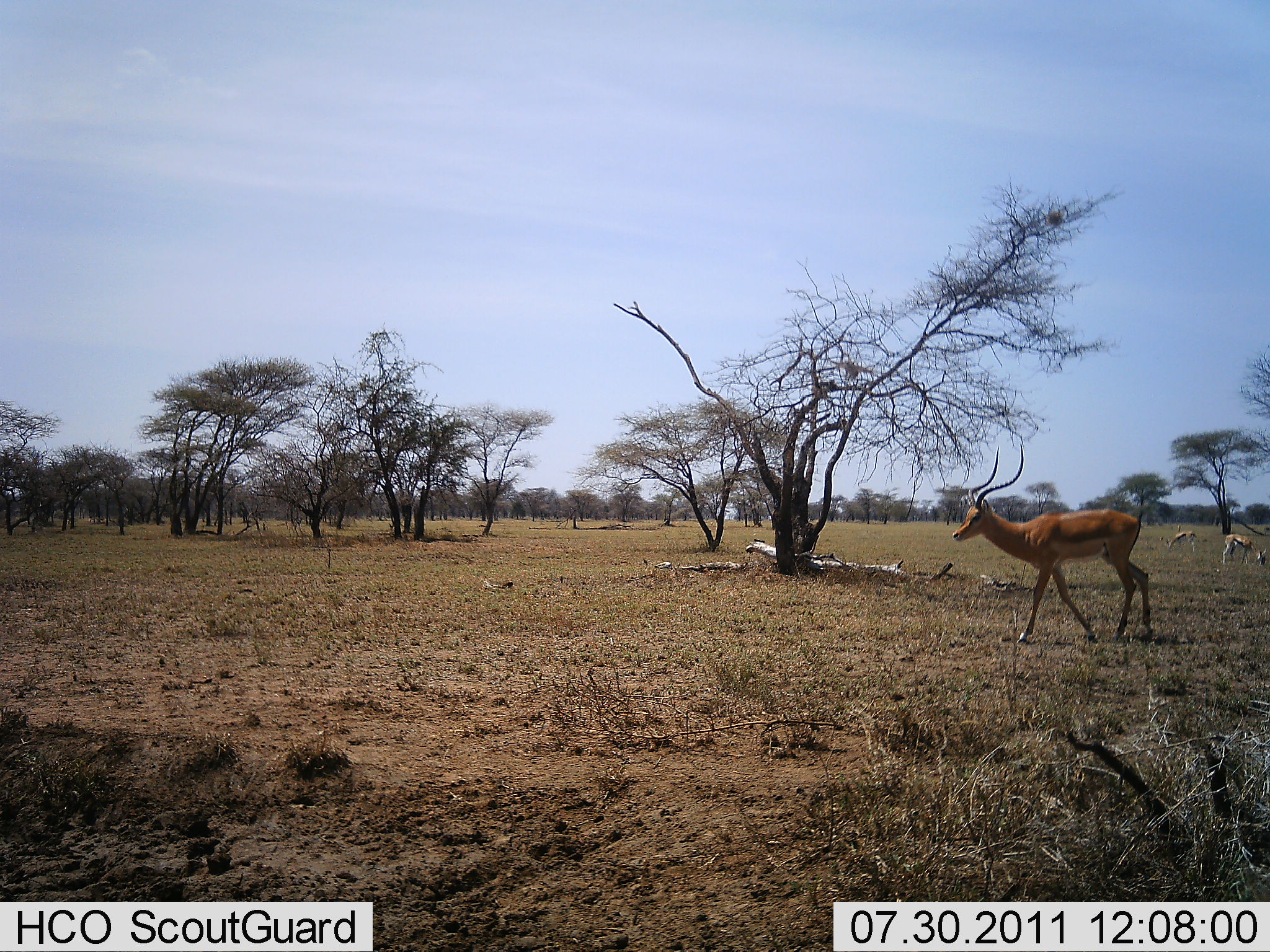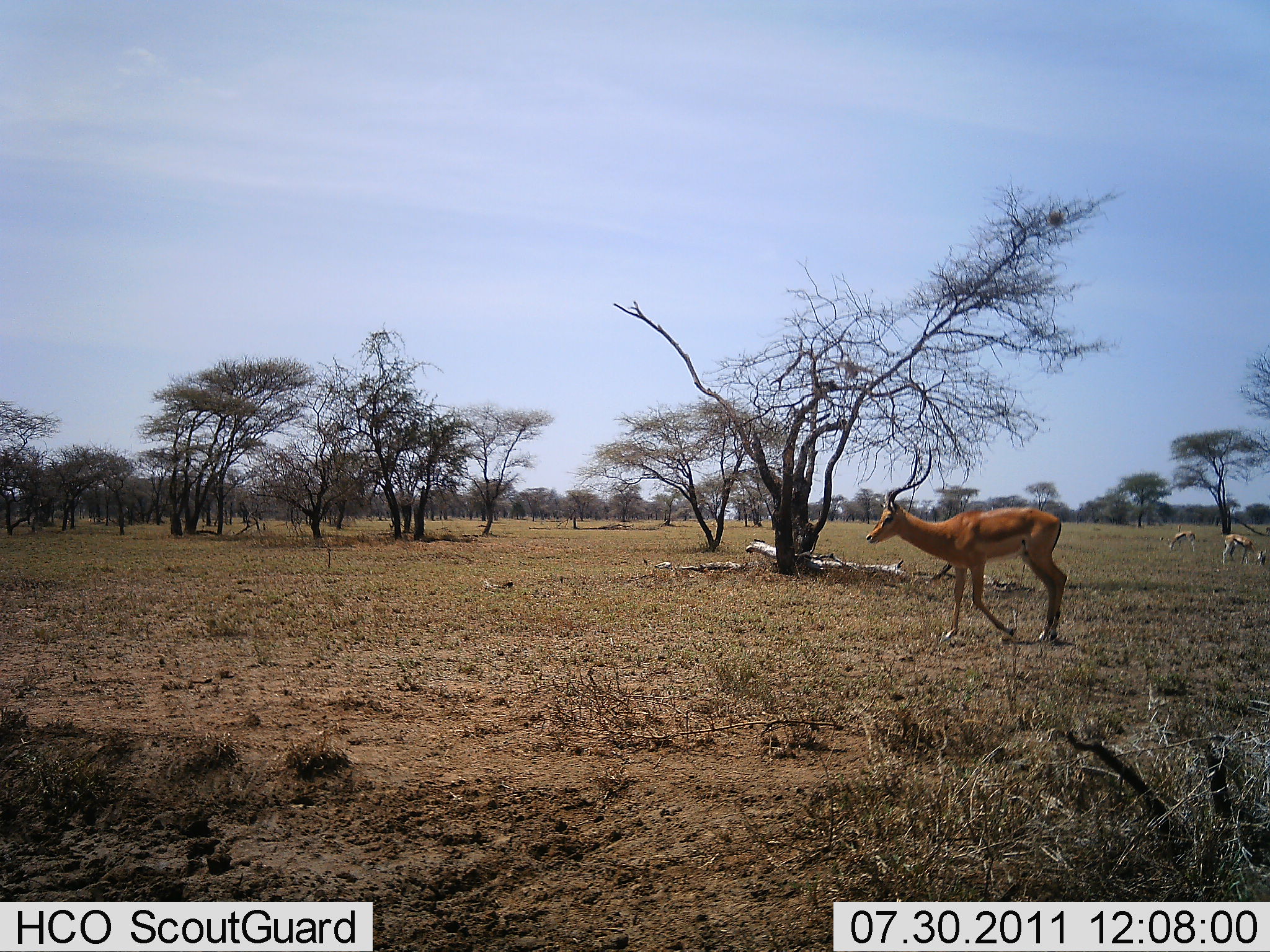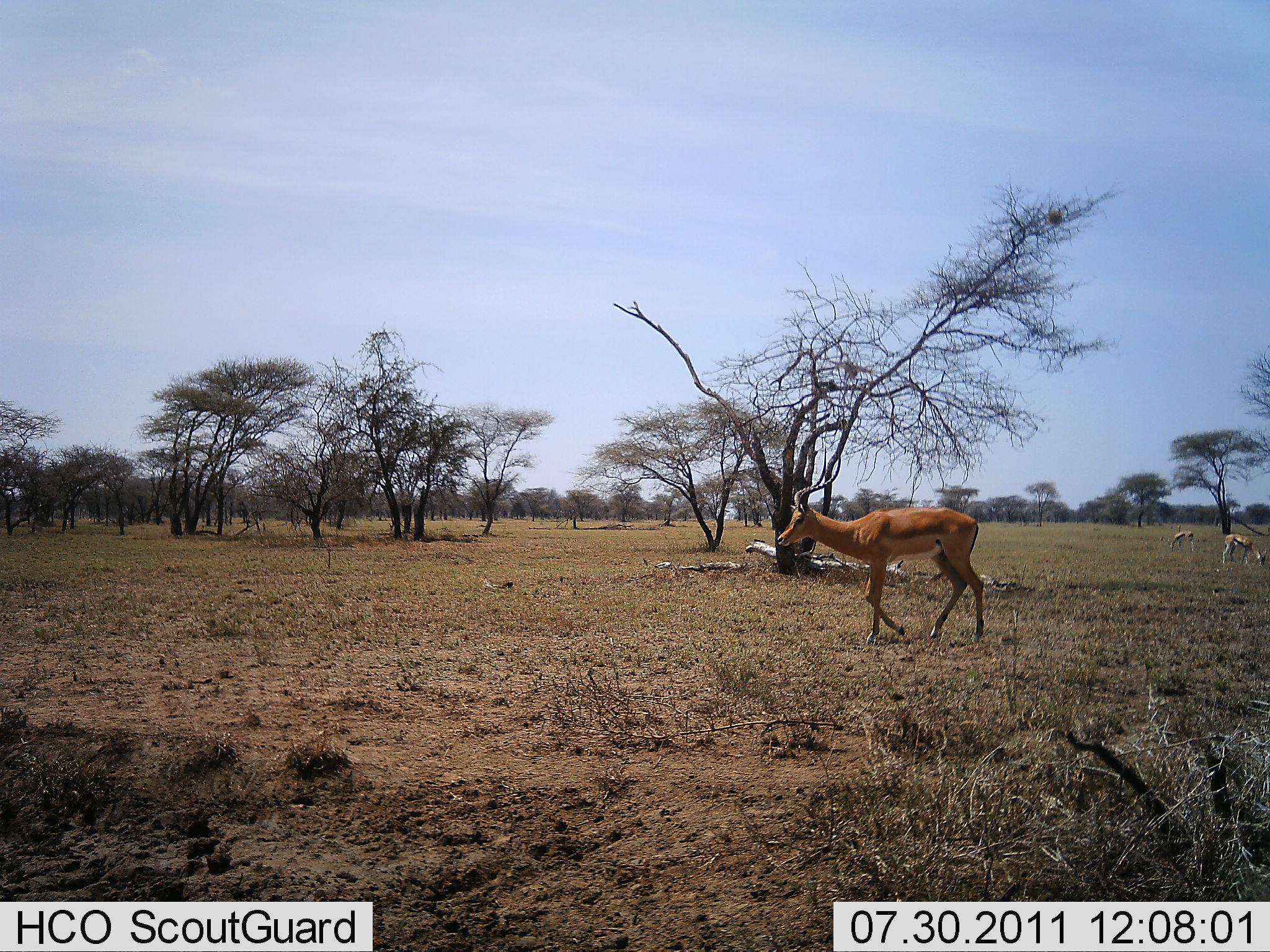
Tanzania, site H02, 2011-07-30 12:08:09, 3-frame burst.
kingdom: Animalia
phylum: Chordata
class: Mammalia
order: Artiodactyla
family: Bovidae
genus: Aepyceros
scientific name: Aepyceros melampus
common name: impala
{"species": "impala (Aepyceros melampus)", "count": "1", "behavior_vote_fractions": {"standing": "20%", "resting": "0%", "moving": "90%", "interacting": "0%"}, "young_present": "0%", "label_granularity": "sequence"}